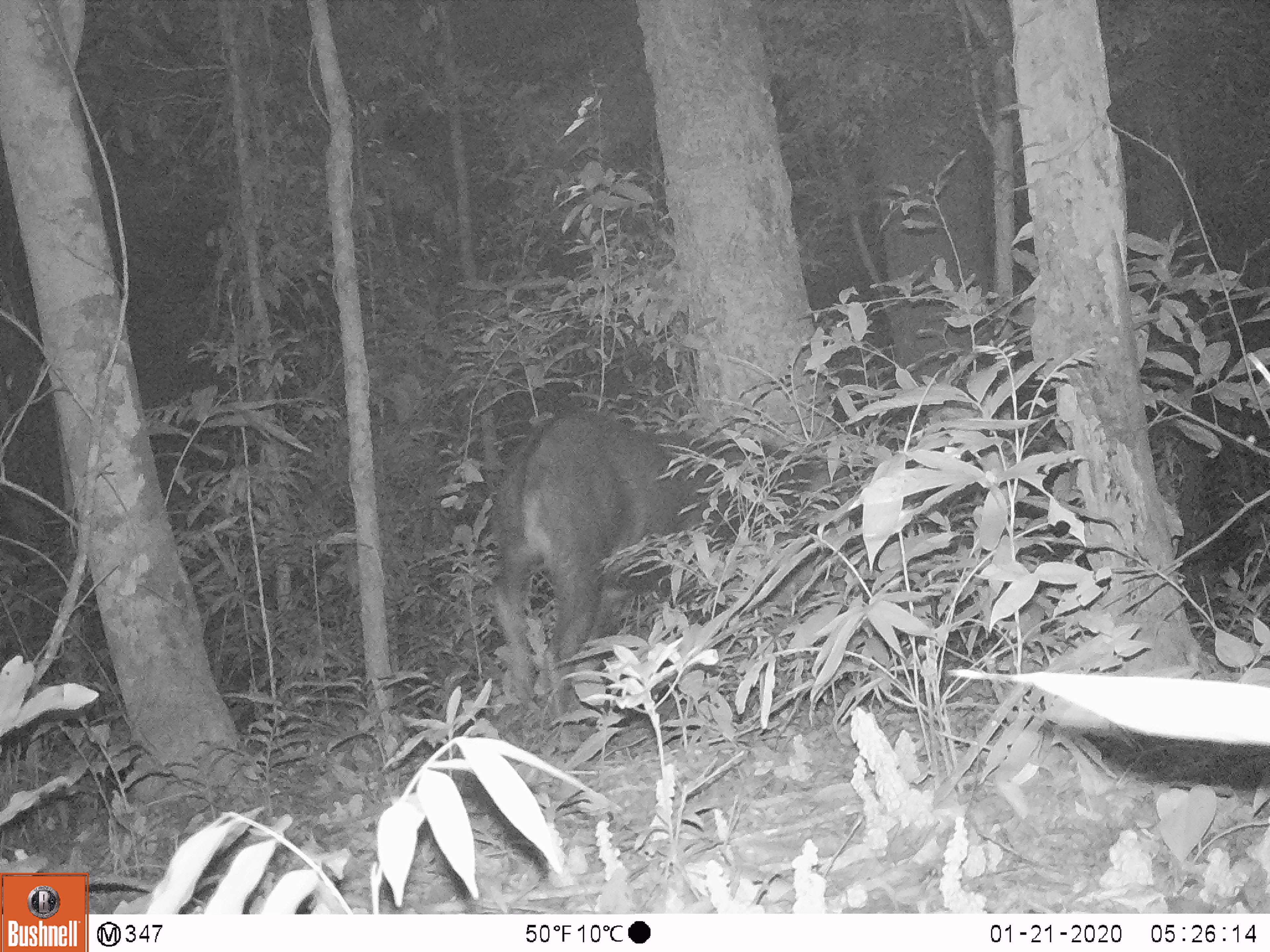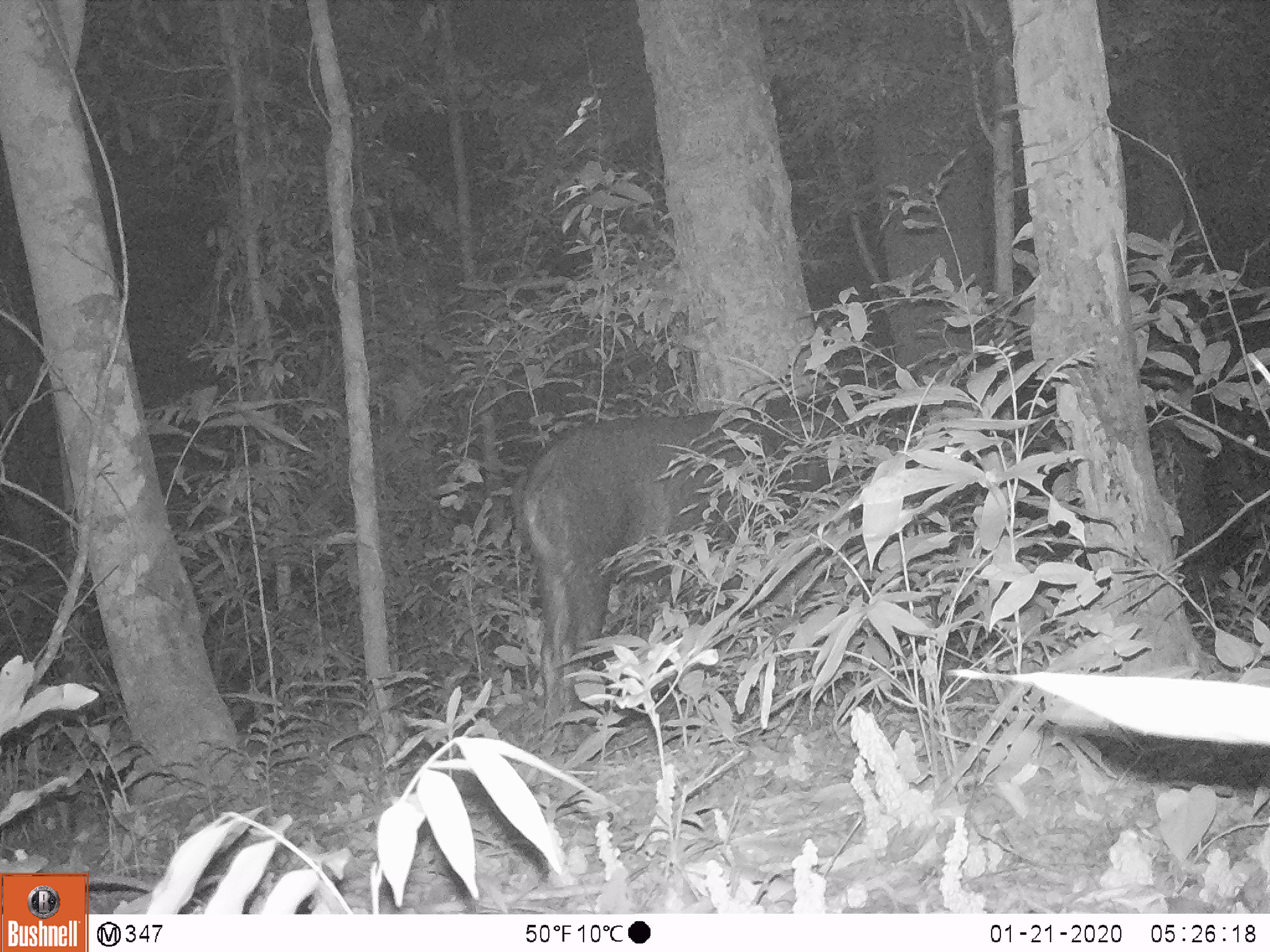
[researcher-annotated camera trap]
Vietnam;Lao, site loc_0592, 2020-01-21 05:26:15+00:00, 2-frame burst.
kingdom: Animalia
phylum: Chordata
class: Mammalia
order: Artiodactyla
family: Bovidae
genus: Capricornis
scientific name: Capricornis sumatraensis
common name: chinese serow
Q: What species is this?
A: Chinese serow (Capricornis sumatraensis).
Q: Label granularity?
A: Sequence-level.